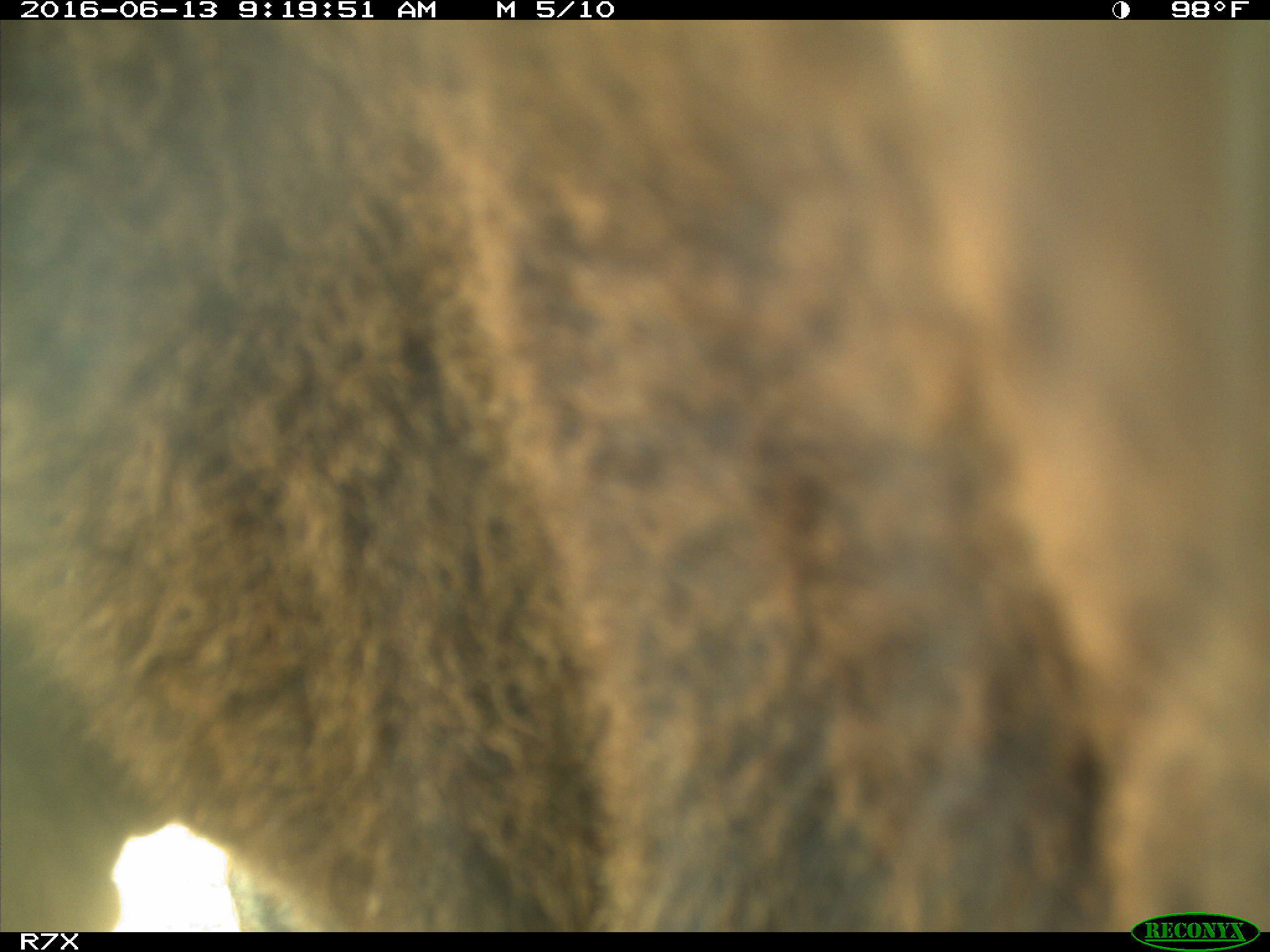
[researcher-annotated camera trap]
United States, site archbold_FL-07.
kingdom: Animalia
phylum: Chordata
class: Mammalia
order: Artiodactyla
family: Bovidae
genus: Bos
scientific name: Bos taurus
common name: domestic cow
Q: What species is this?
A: Bos taurus (domestic cow).